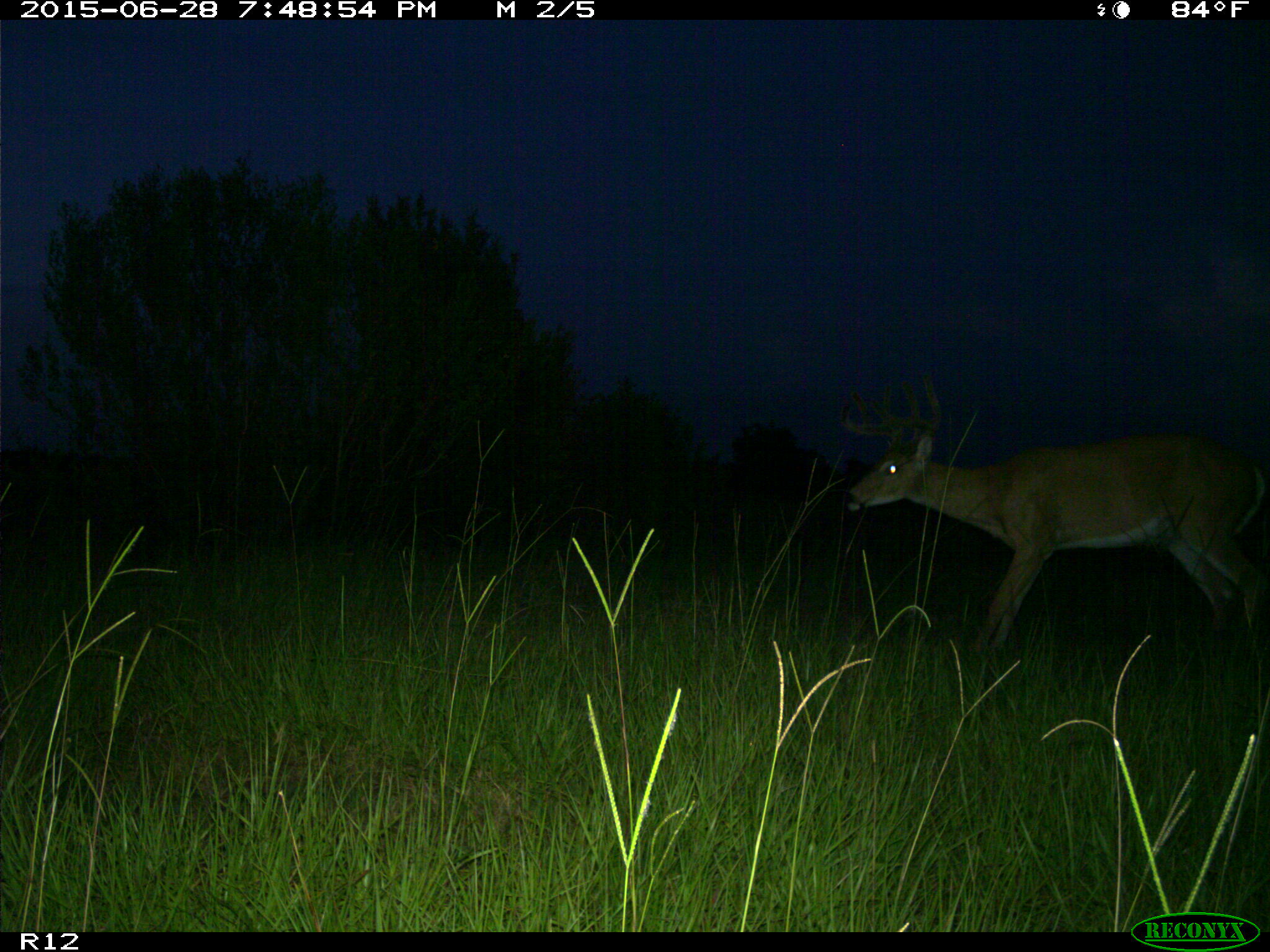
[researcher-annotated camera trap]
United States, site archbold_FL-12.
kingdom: Animalia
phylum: Chordata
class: Mammalia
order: Artiodactyla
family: Cervidae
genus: Odocoileus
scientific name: Odocoileus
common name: deer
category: unidentified deer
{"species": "unidentified deer (deer) (Odocoileus)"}